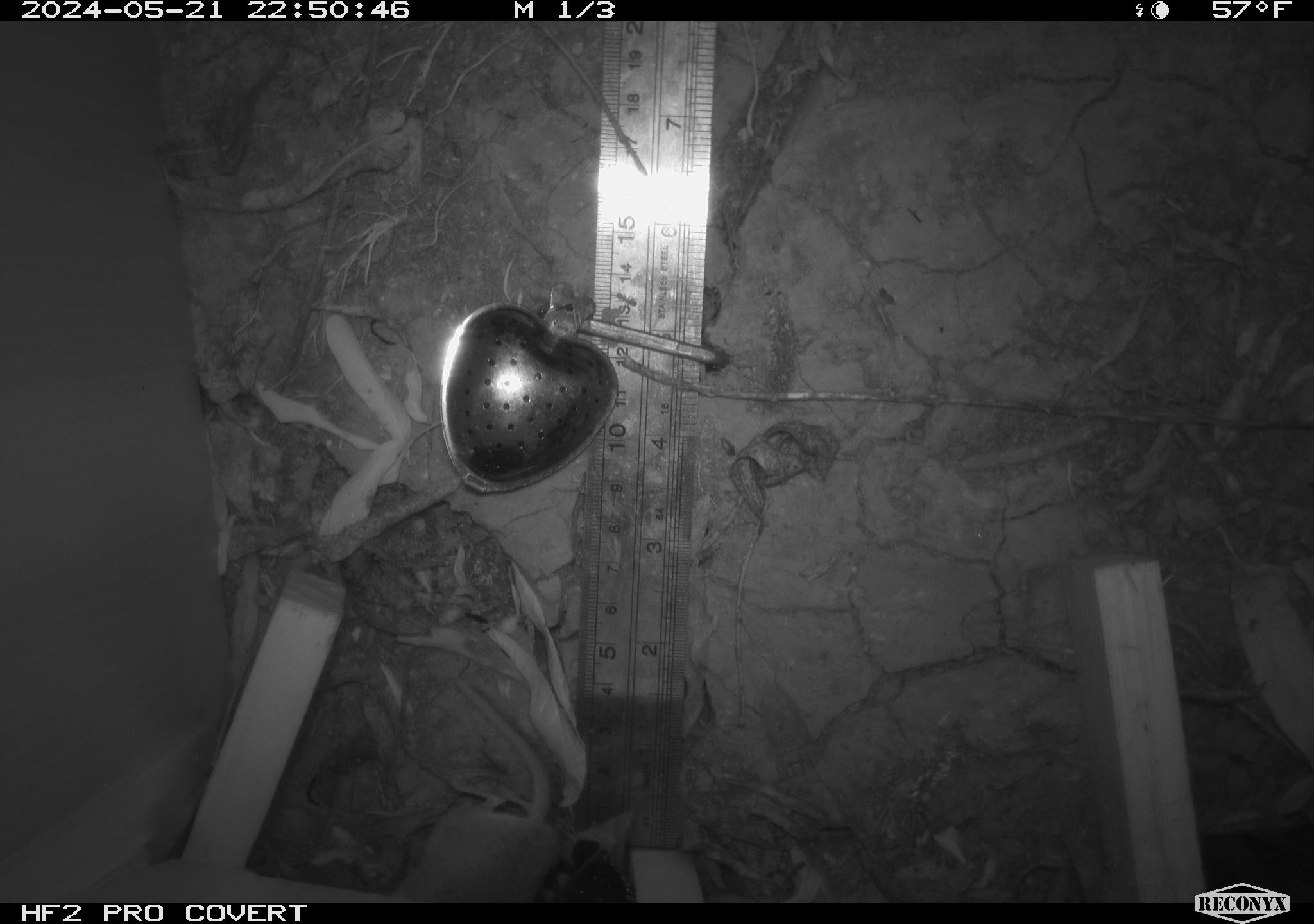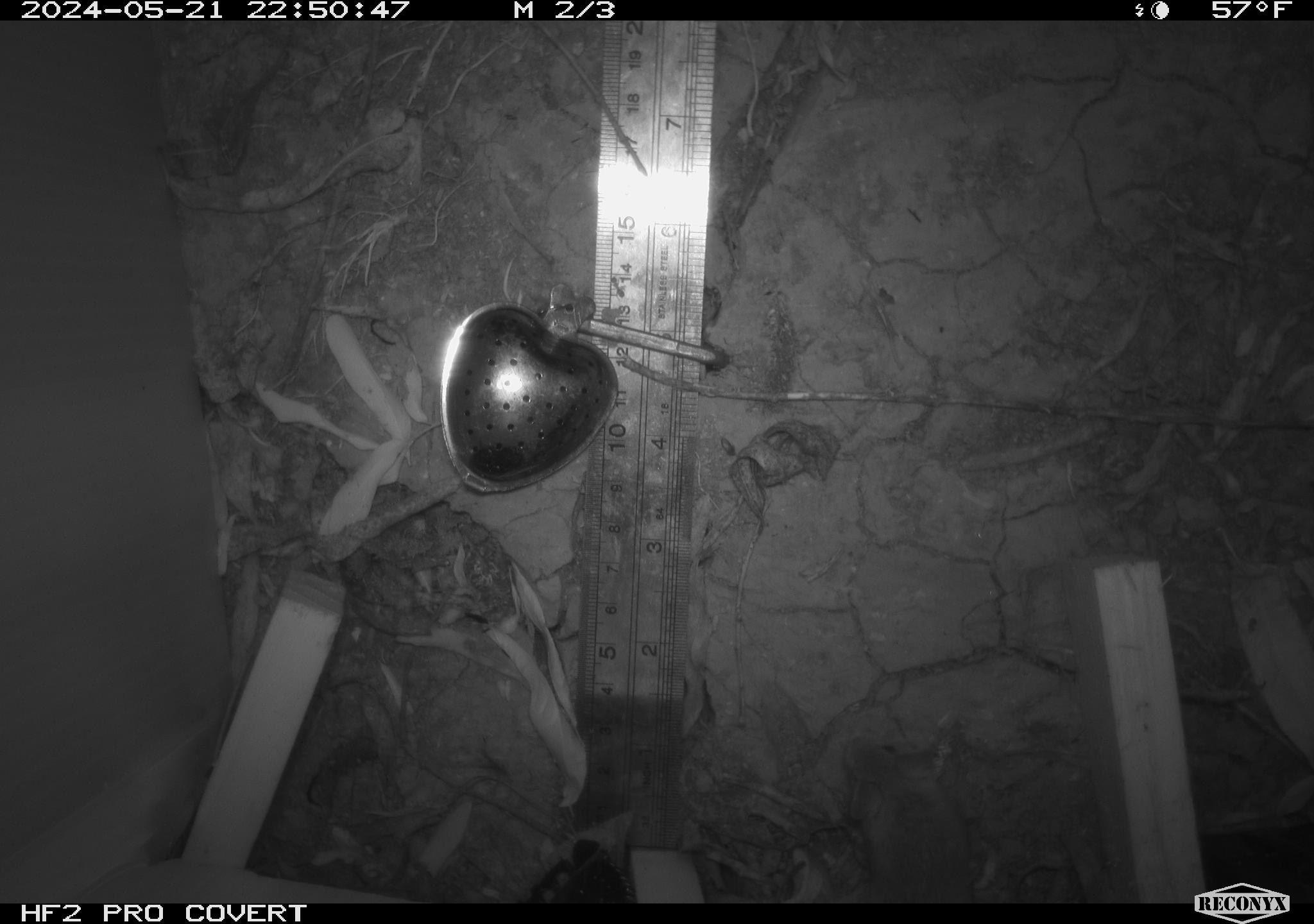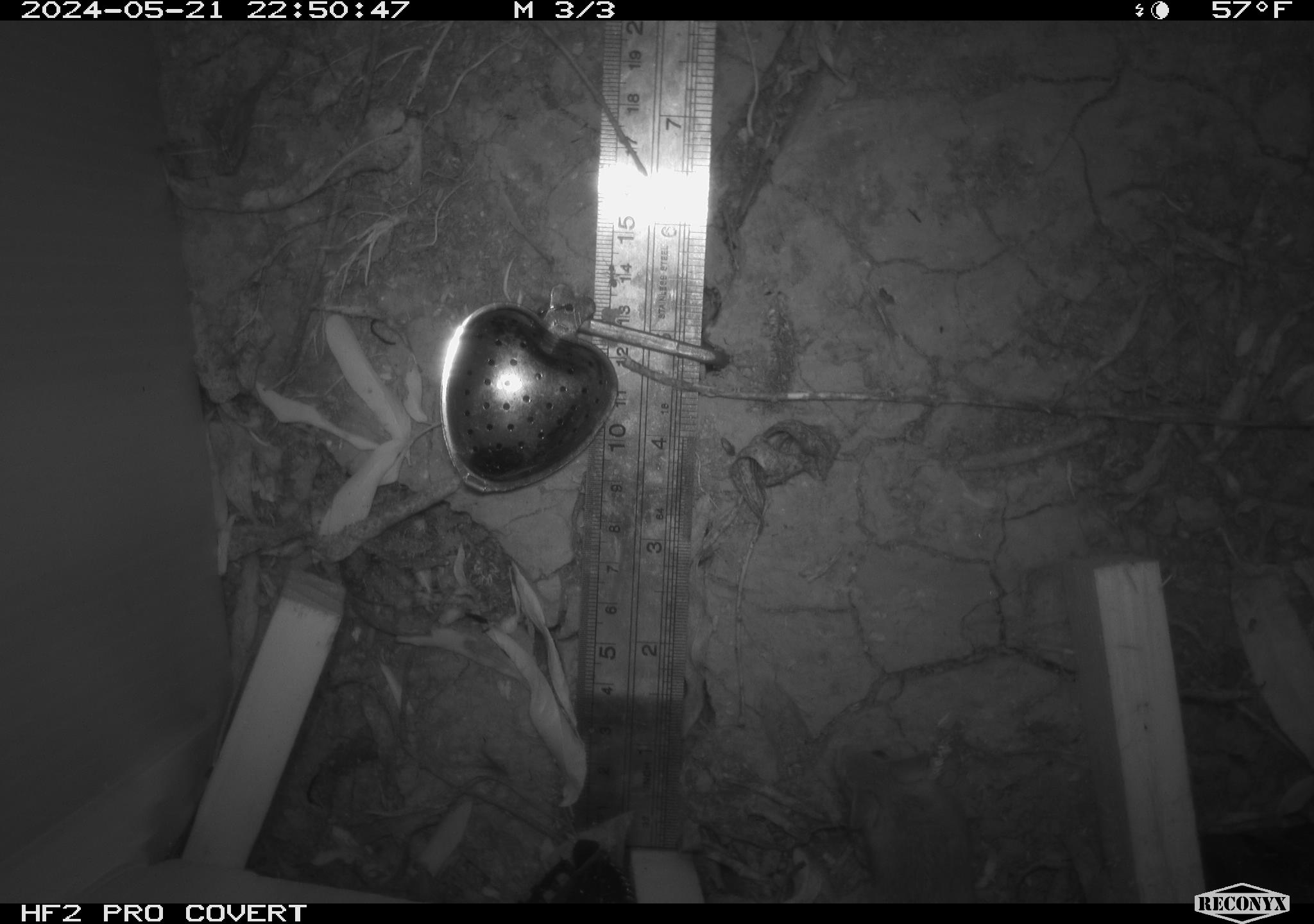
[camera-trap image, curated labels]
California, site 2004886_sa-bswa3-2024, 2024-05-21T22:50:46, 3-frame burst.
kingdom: Animalia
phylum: Chordata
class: Mammalia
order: Rodentia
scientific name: Rodentia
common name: mouse species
Mouse species (Rodentia).